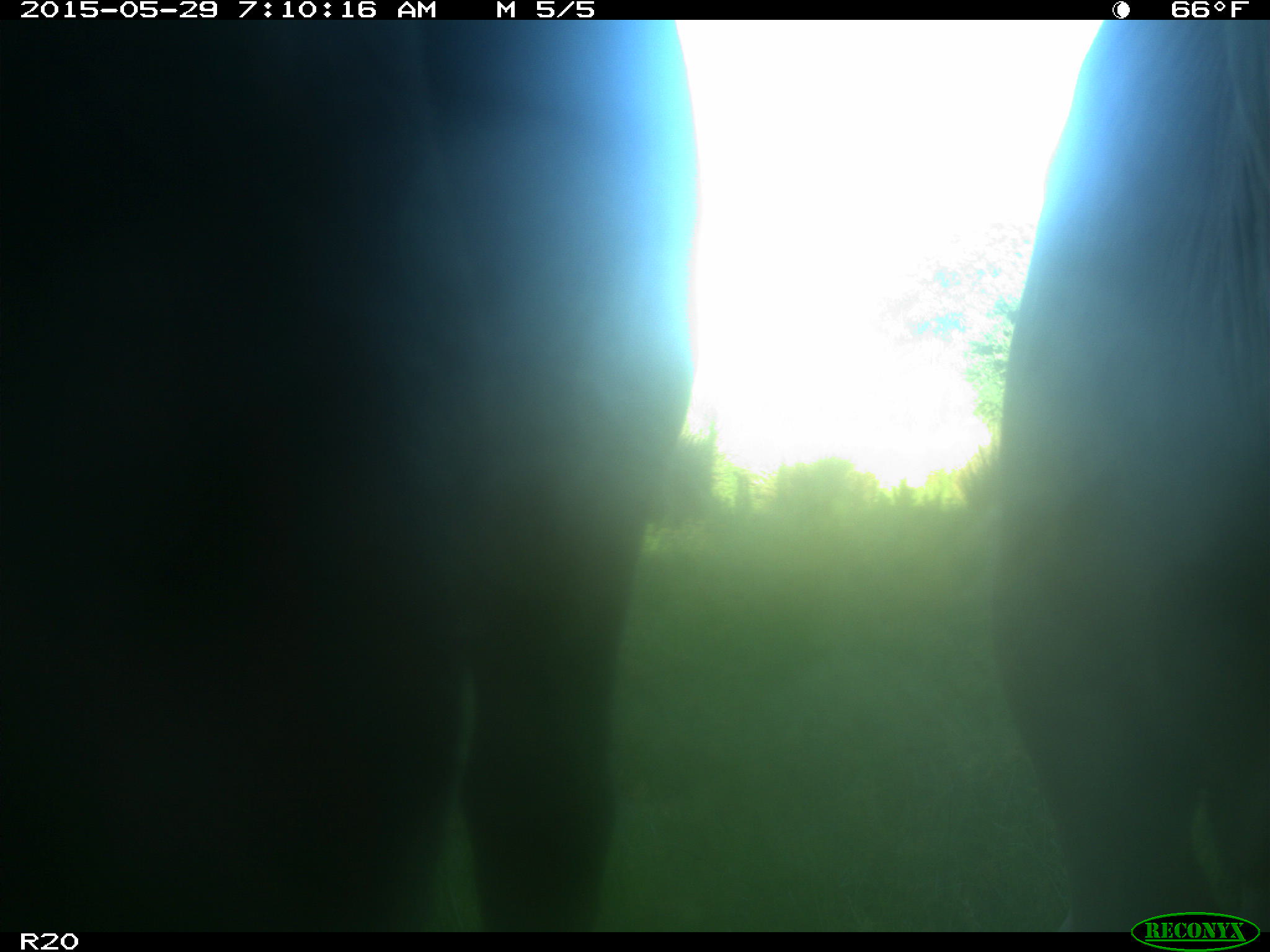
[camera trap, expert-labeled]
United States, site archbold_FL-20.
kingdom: Animalia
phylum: Chordata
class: Mammalia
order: Artiodactyla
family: Bovidae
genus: Bos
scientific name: Bos taurus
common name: domestic cow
Bos taurus (domestic cow).